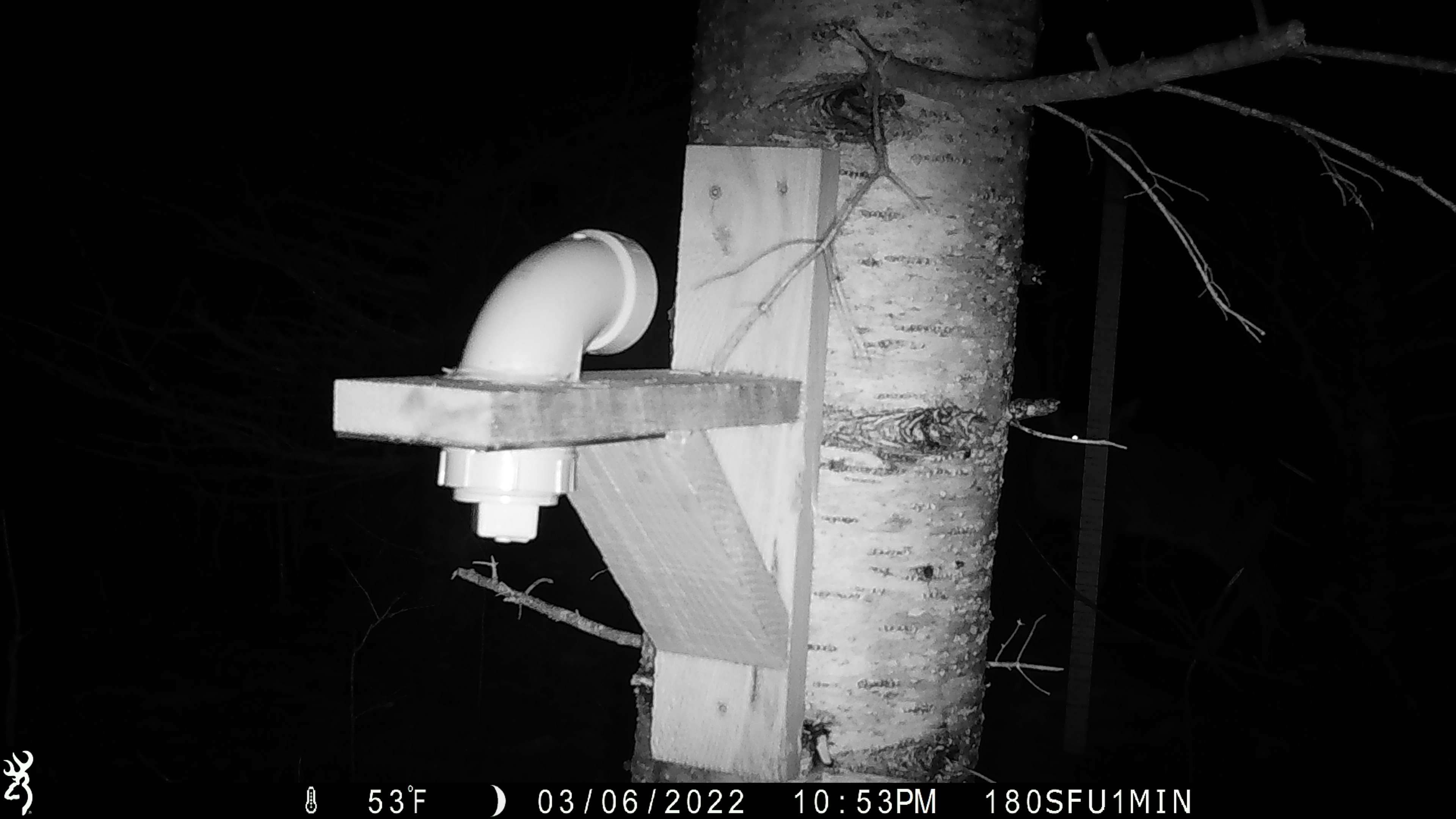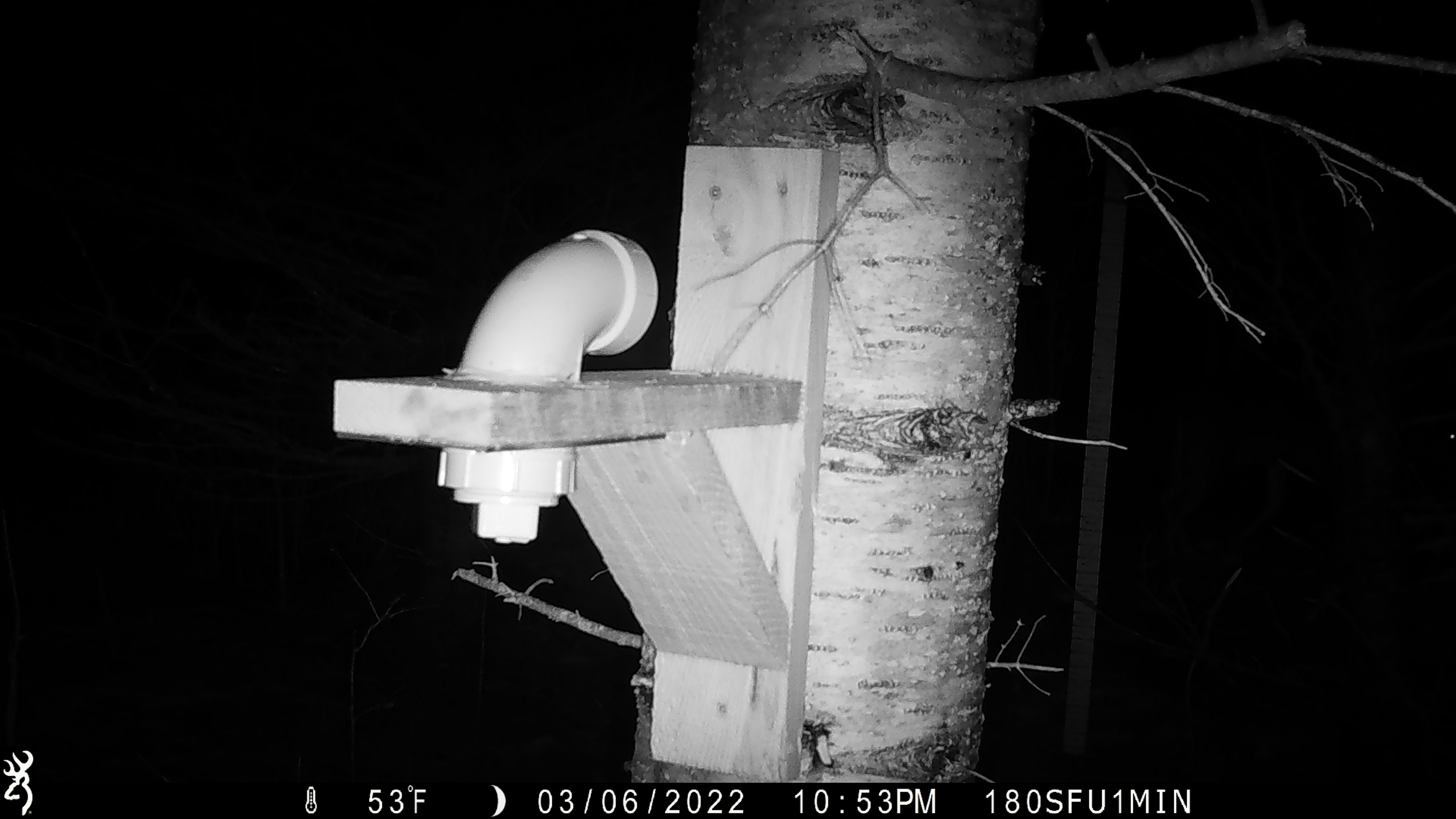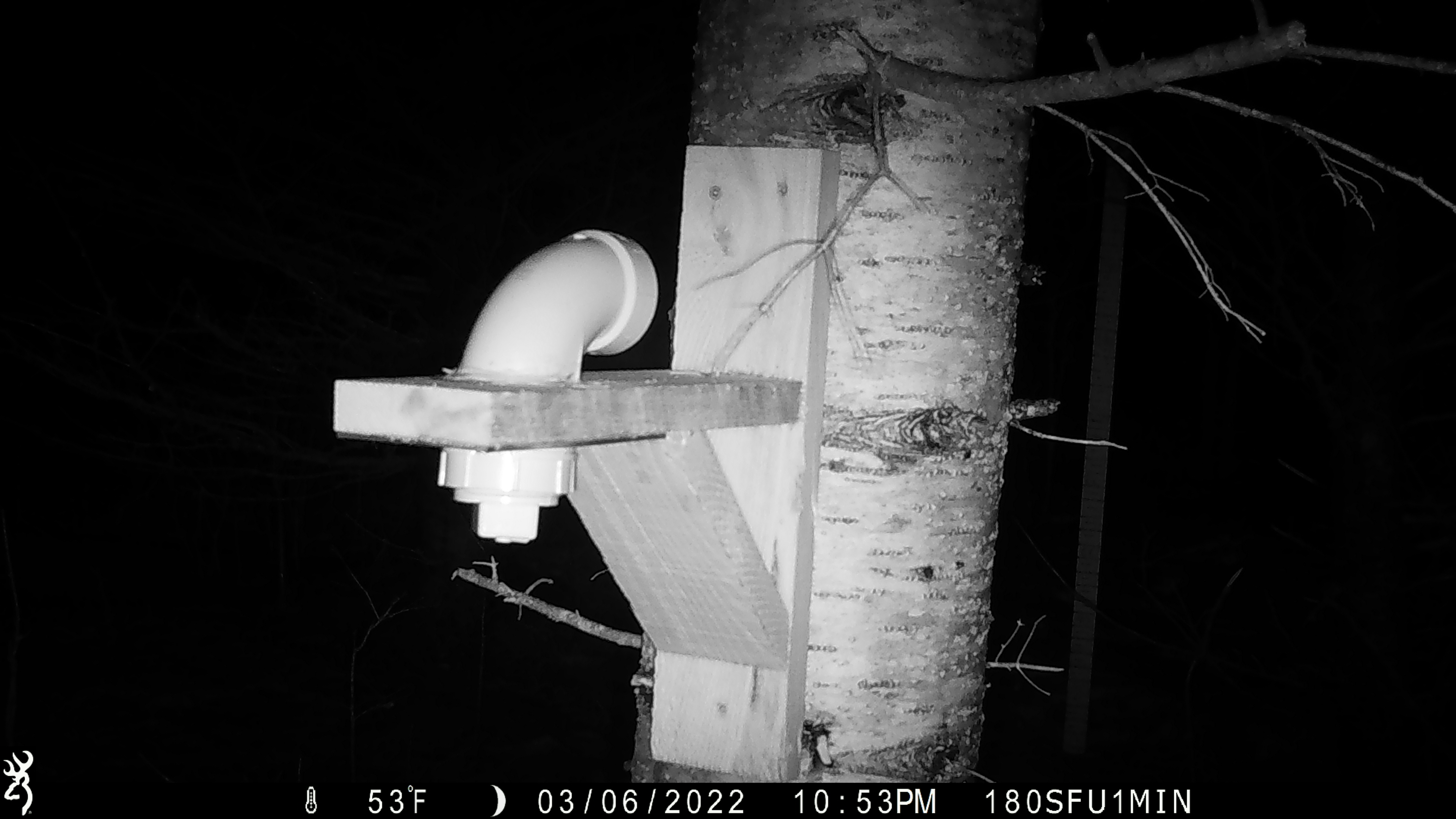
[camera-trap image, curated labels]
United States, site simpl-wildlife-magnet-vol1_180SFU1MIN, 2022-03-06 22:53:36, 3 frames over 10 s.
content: unidentified animal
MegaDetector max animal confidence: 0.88